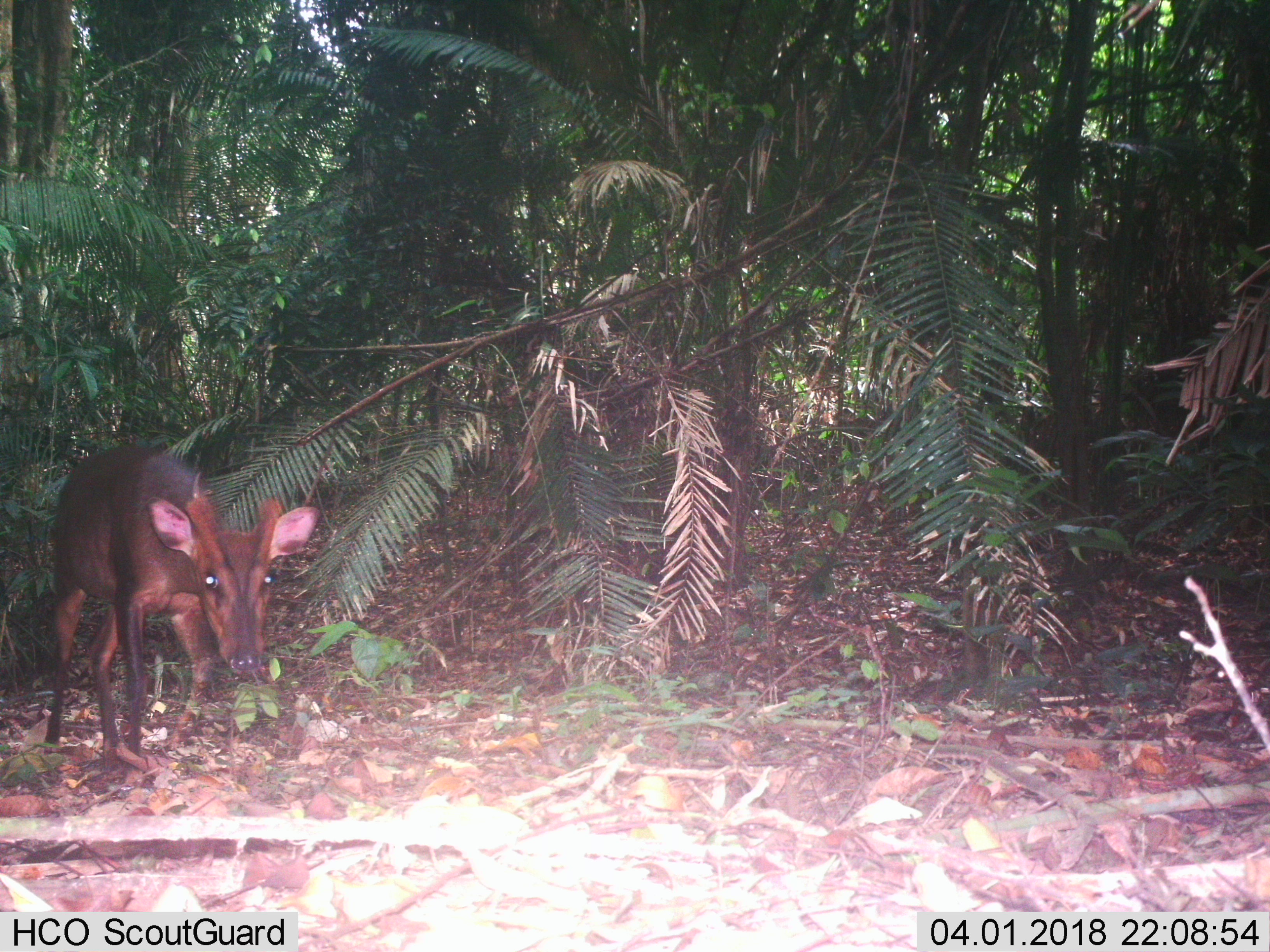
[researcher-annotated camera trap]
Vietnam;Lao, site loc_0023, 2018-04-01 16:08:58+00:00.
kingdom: Animalia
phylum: Chordata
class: Mammalia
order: Artiodactyla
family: Cervidae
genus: Muntiacus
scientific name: Muntiacus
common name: muntjacs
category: unidentified muntjac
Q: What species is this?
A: Unidentified muntjac (muntjacs) (Muntiacus).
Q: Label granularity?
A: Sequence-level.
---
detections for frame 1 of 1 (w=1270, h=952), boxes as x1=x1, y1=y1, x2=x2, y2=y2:
unidentified muntjac: x1=44, y1=443, x2=320, y2=772